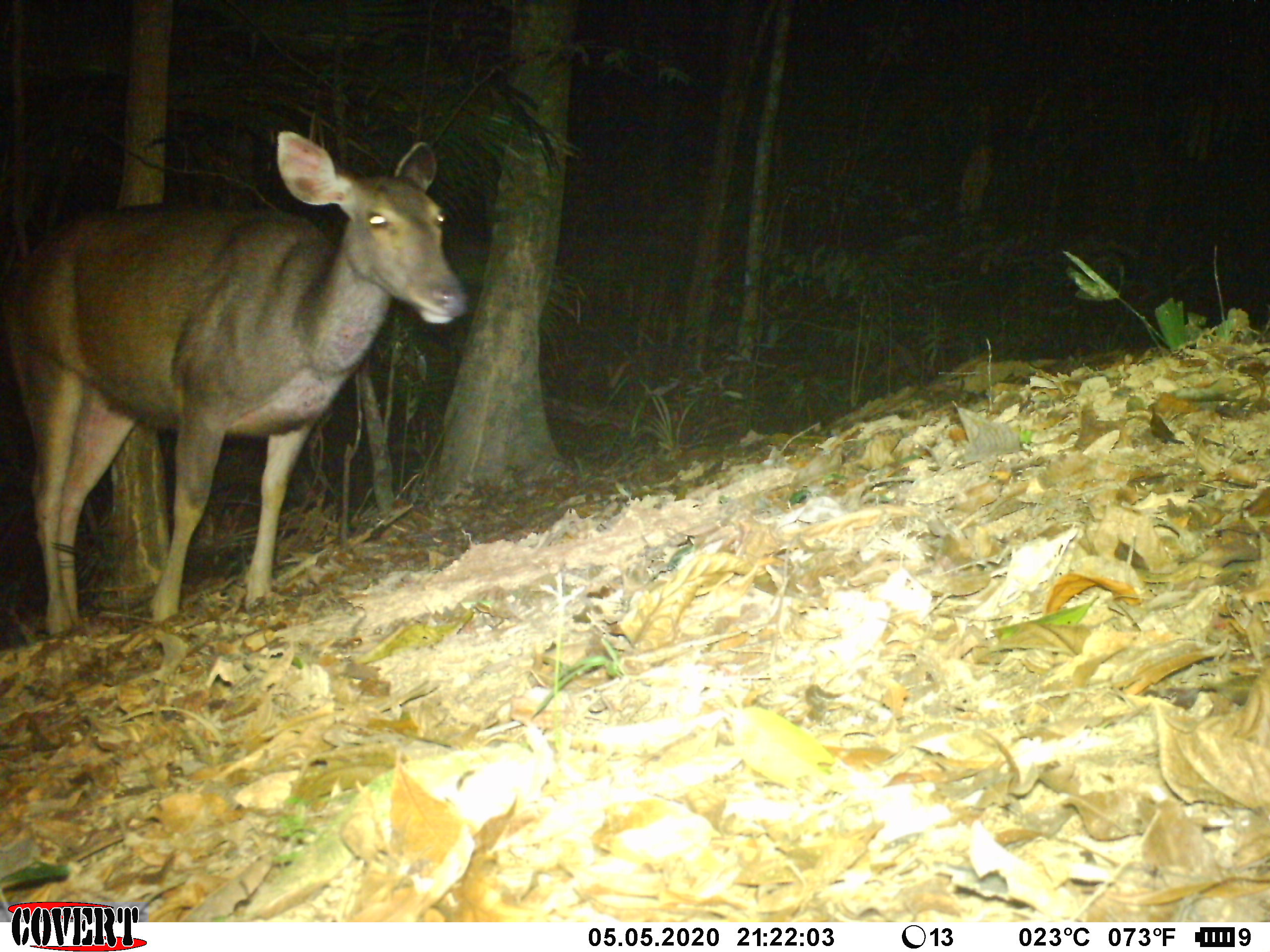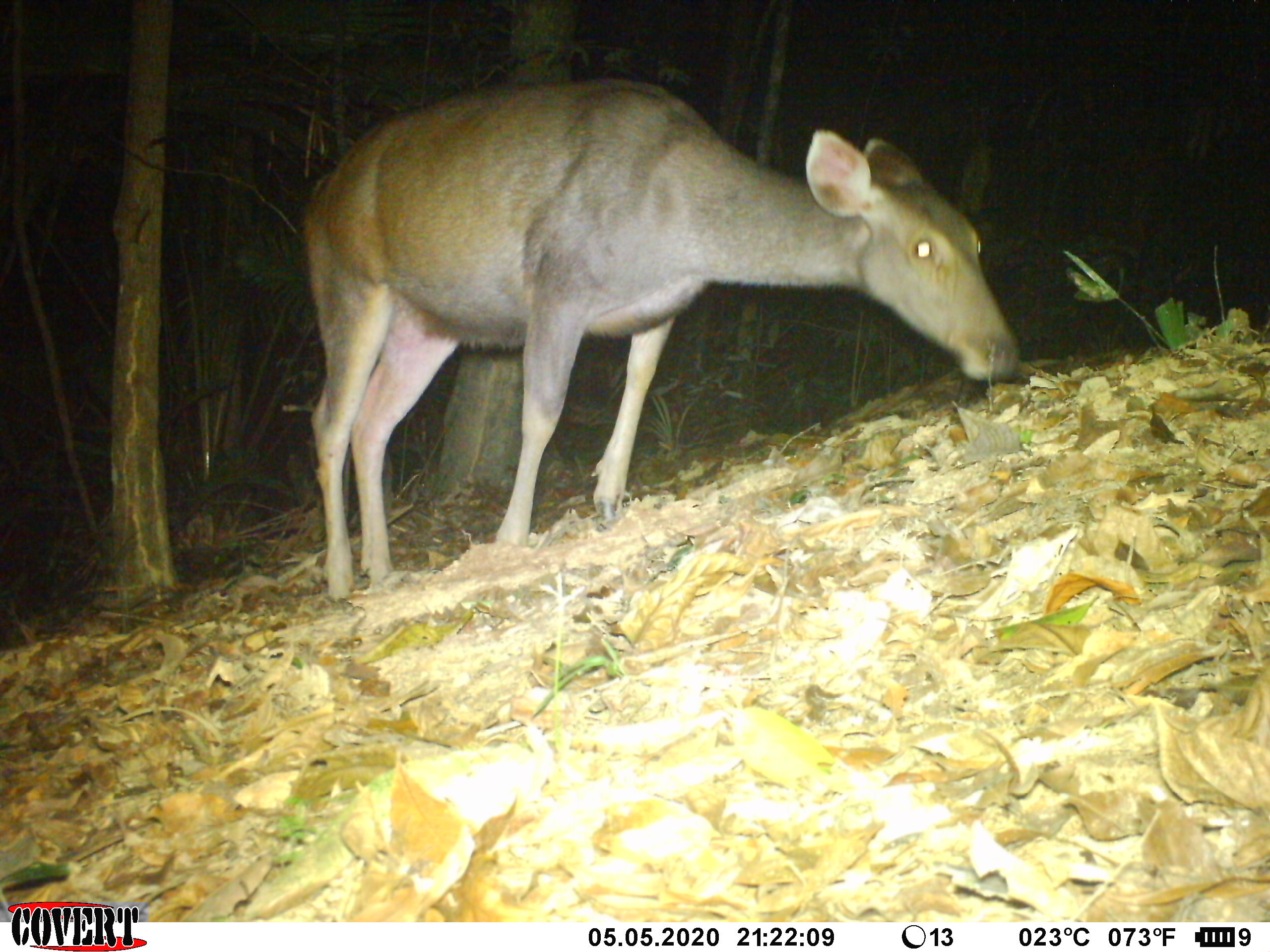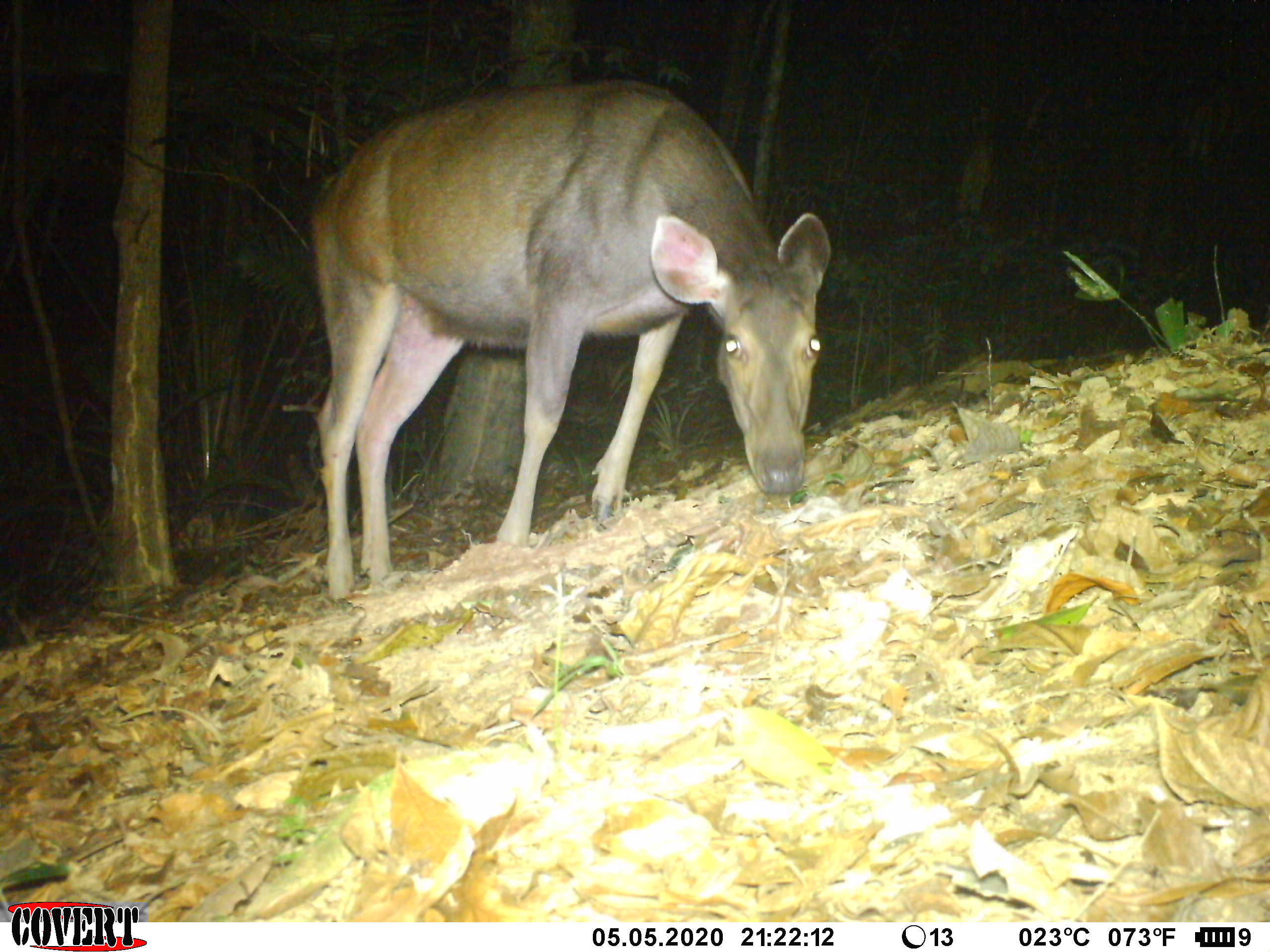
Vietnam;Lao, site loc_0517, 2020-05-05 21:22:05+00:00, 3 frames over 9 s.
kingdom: Animalia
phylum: Chordata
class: Mammalia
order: Artiodactyla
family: Cervidae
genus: Rusa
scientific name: Rusa unicolor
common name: sambar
Sambar (Rusa unicolor). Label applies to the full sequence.